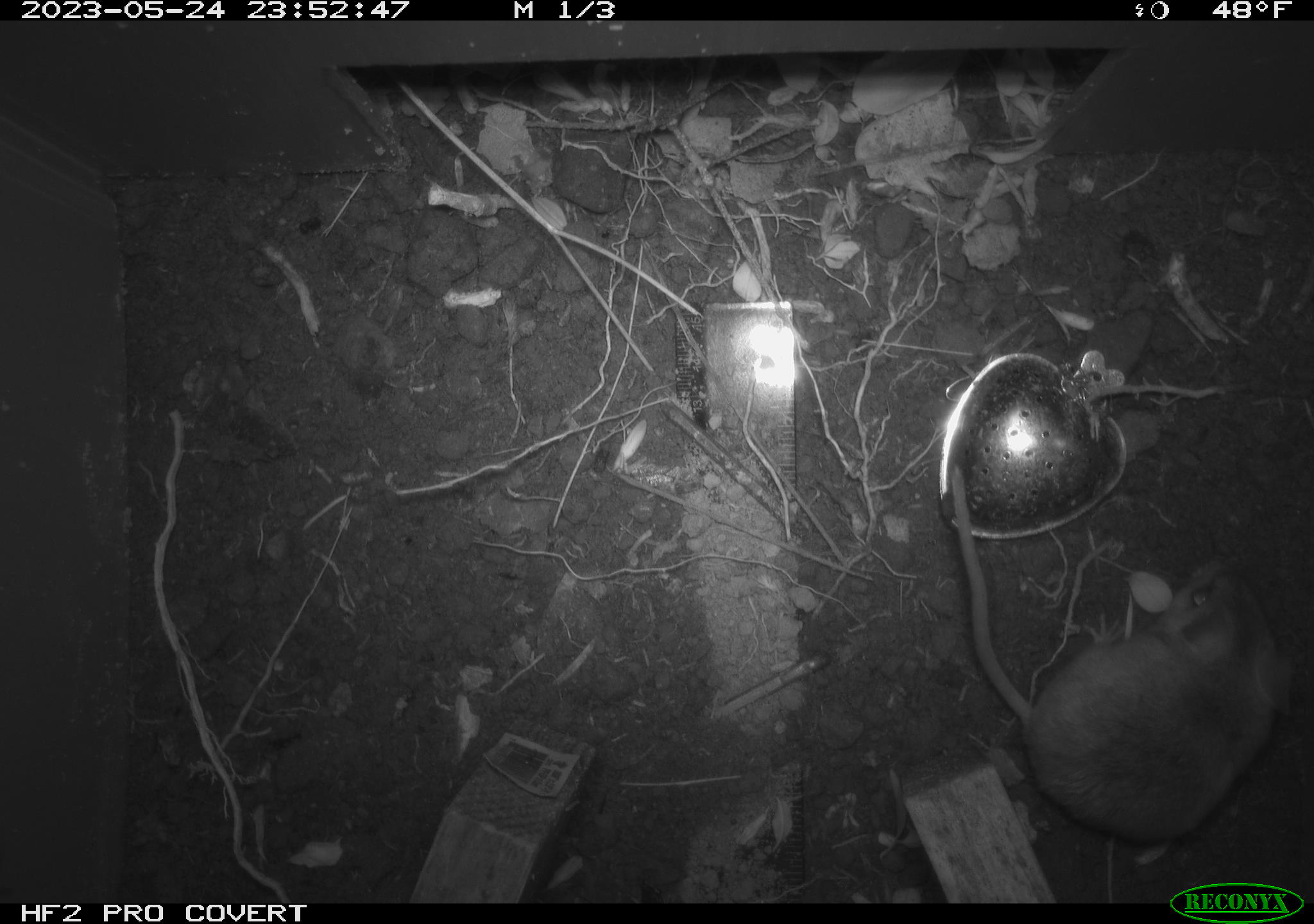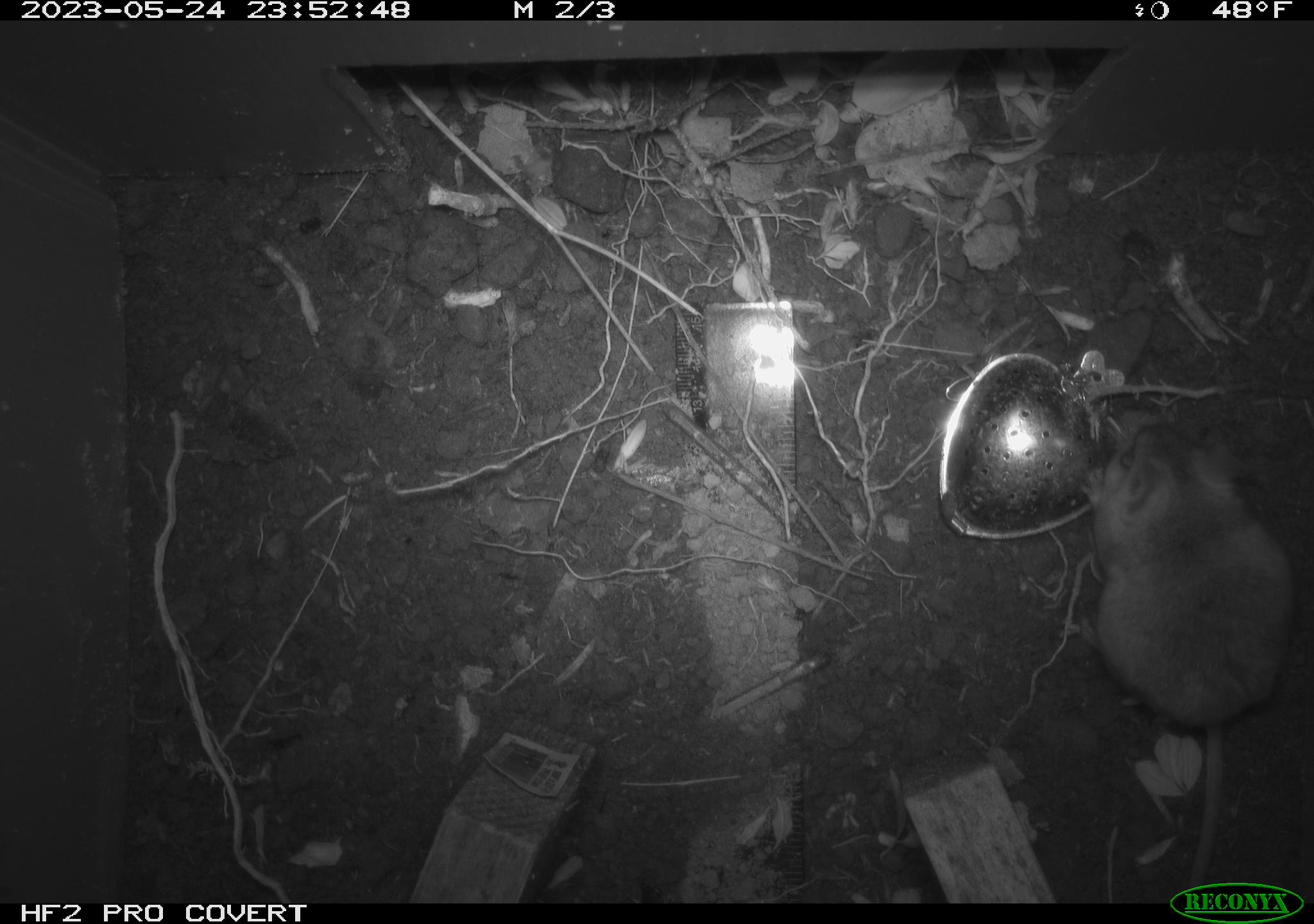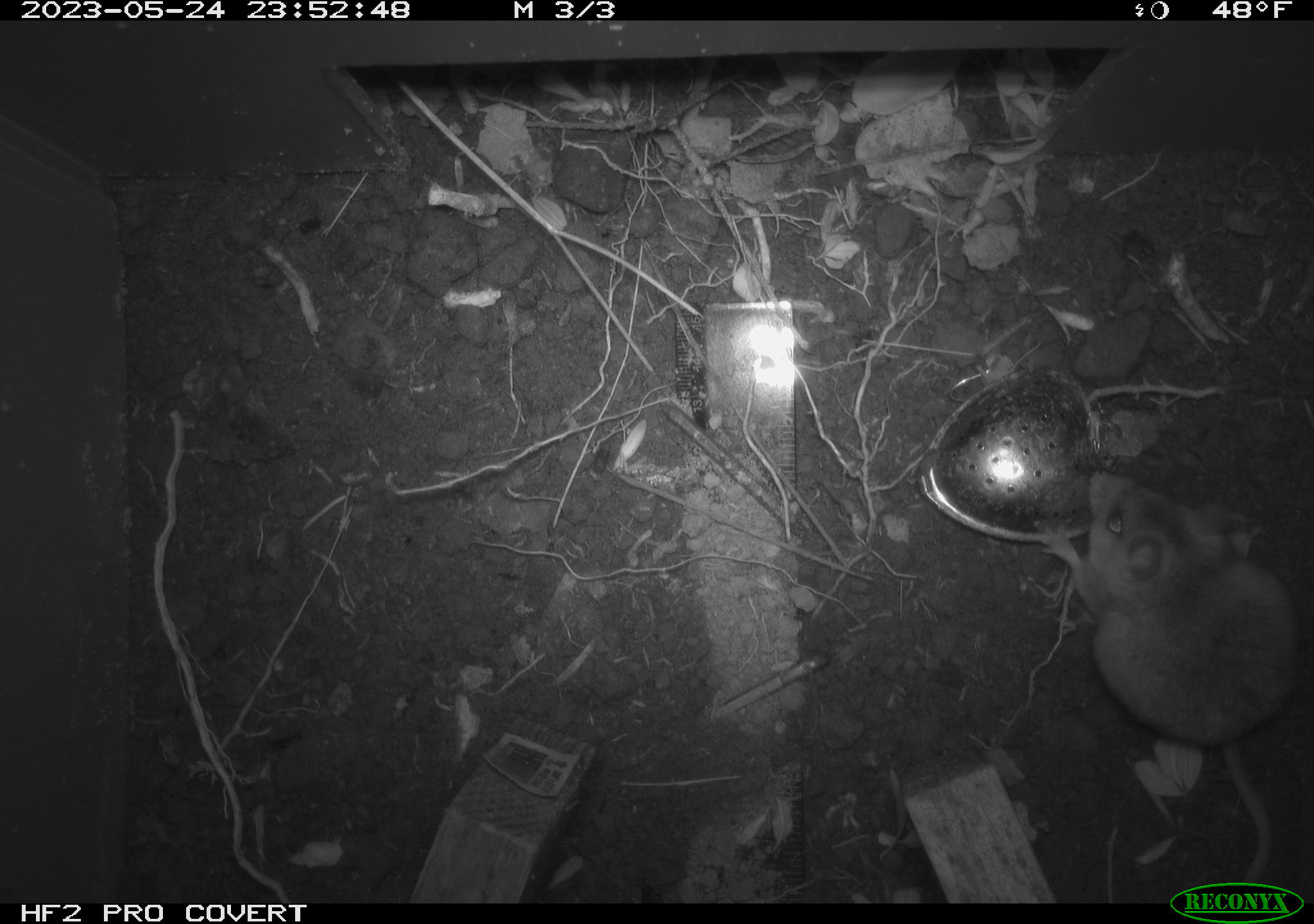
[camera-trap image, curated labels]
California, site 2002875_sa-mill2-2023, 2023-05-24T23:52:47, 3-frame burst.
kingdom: Animalia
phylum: Chordata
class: Mammalia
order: Rodentia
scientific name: Rodentia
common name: mouse species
Mouse species (Rodentia).